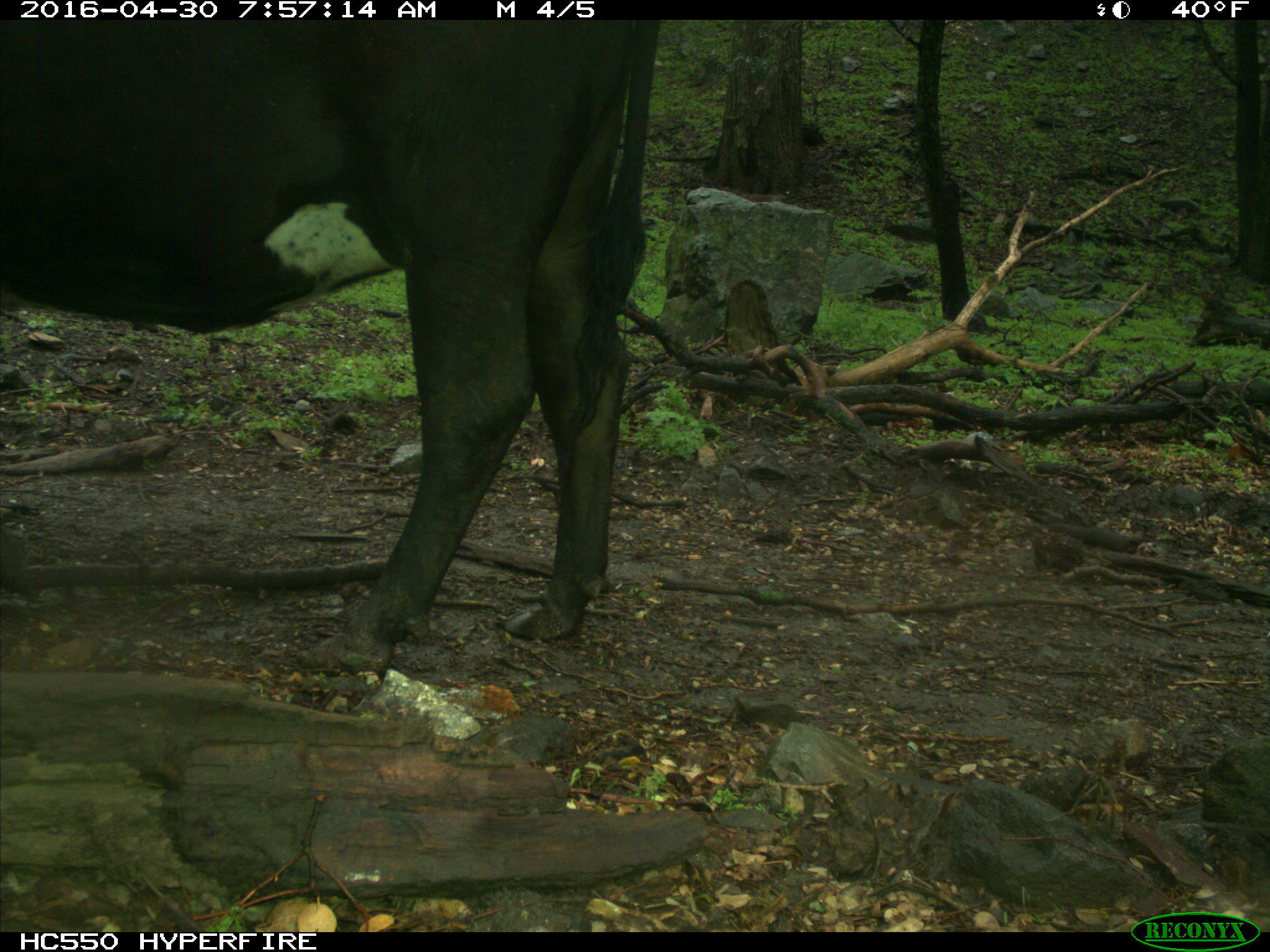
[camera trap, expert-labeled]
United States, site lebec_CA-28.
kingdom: Animalia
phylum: Chordata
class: Mammalia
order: Artiodactyla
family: Bovidae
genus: Bos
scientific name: Bos taurus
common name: domestic cow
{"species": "Bos taurus (domestic cow)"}